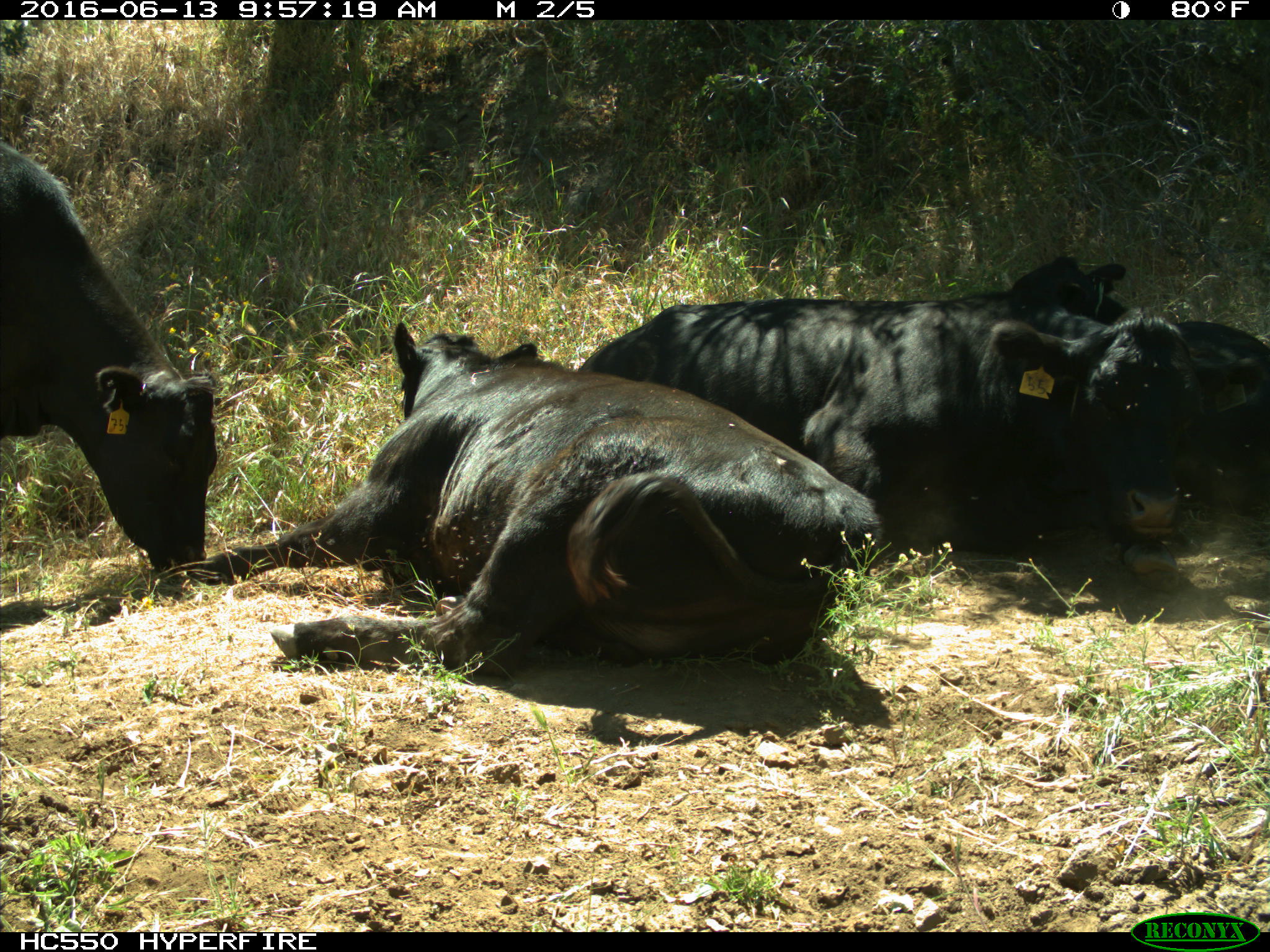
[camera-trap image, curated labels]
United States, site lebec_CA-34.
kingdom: Animalia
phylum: Chordata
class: Mammalia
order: Artiodactyla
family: Bovidae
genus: Bos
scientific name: Bos taurus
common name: domestic cow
Bos taurus (domestic cow).